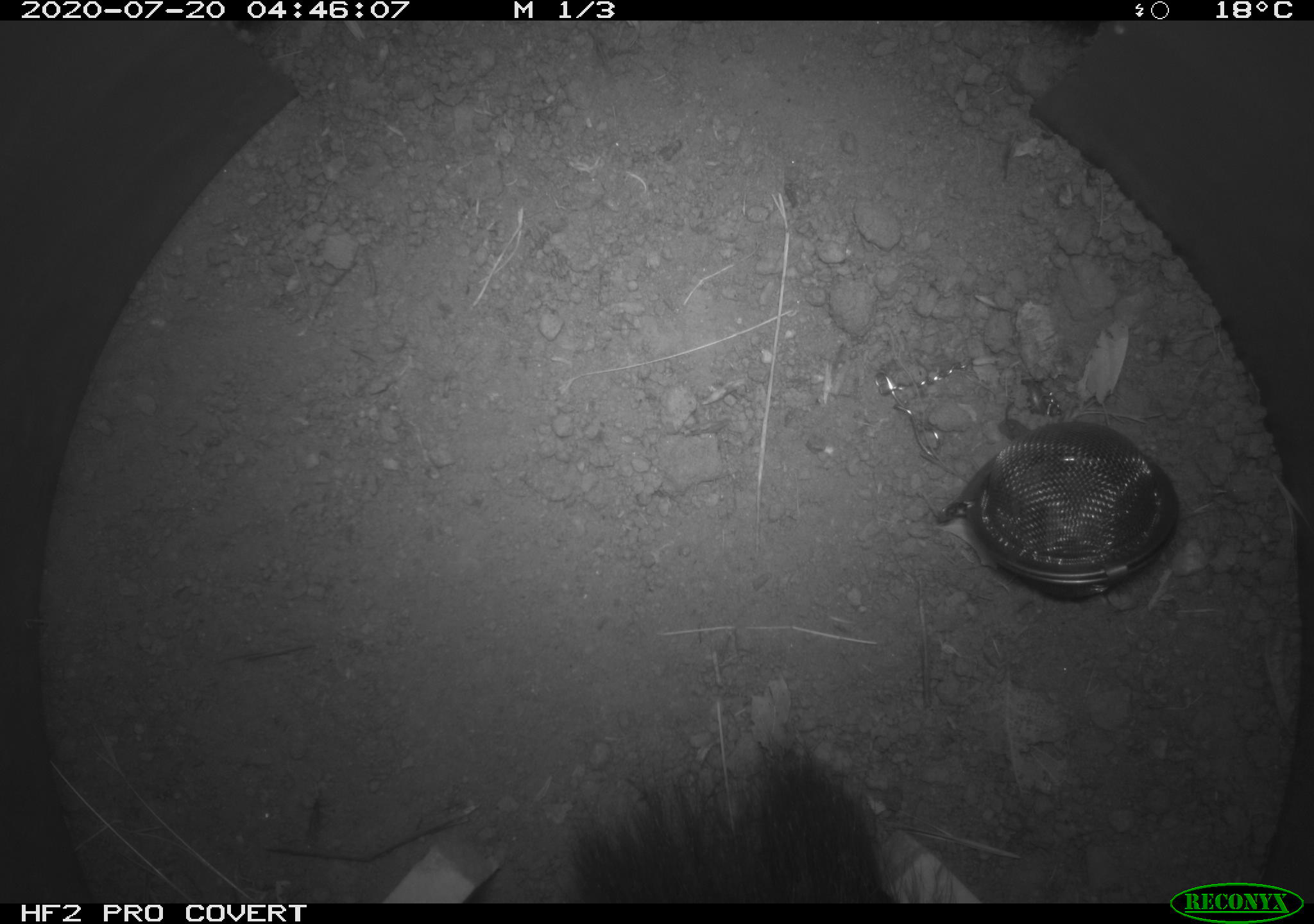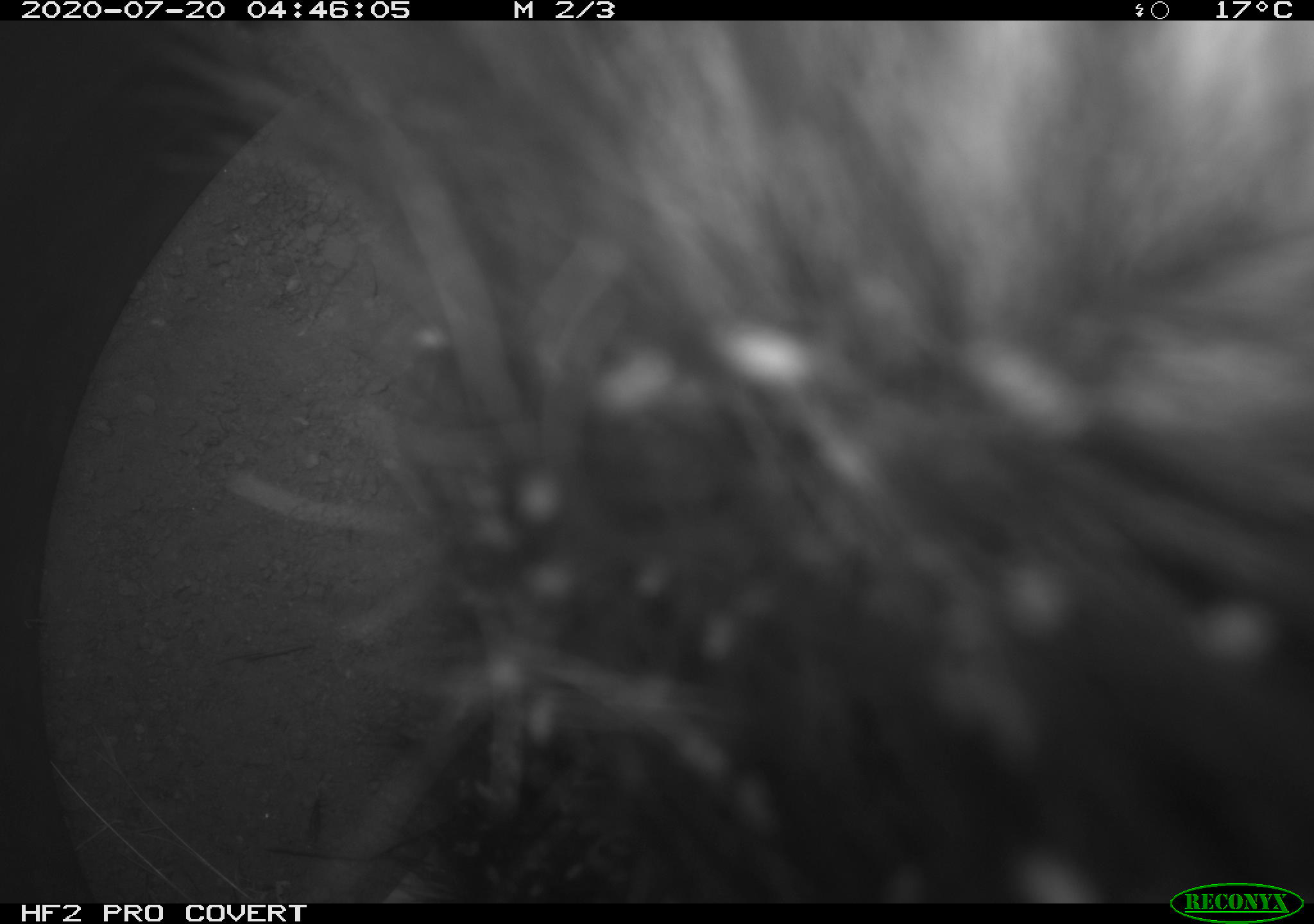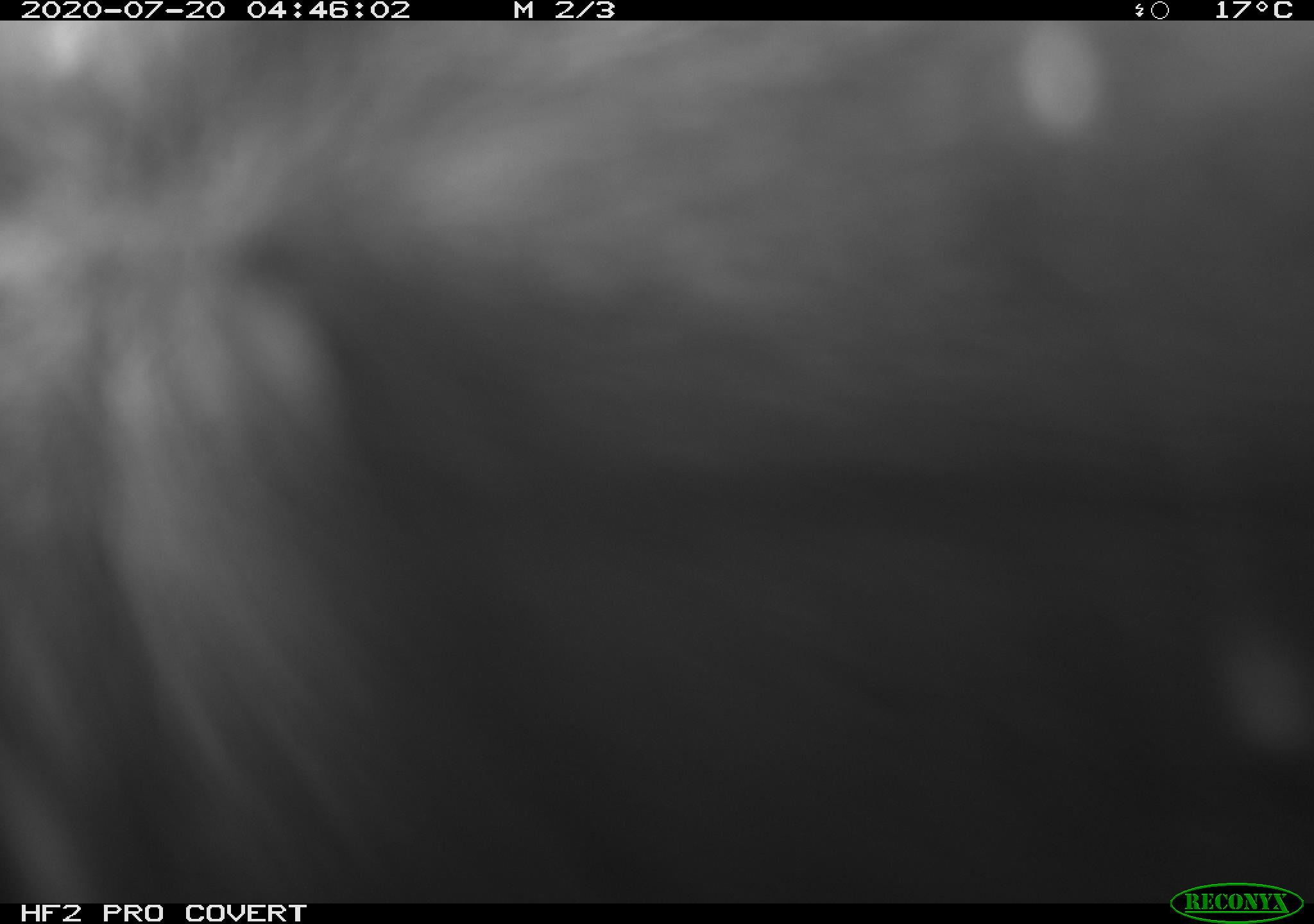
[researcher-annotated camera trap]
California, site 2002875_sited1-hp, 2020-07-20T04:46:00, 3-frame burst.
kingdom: Animalia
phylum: Chordata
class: Mammalia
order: Carnivora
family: Mephitidae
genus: Mephitis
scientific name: Mephitis mephitis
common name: striped skunk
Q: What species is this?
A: Striped skunk (Mephitis mephitis).